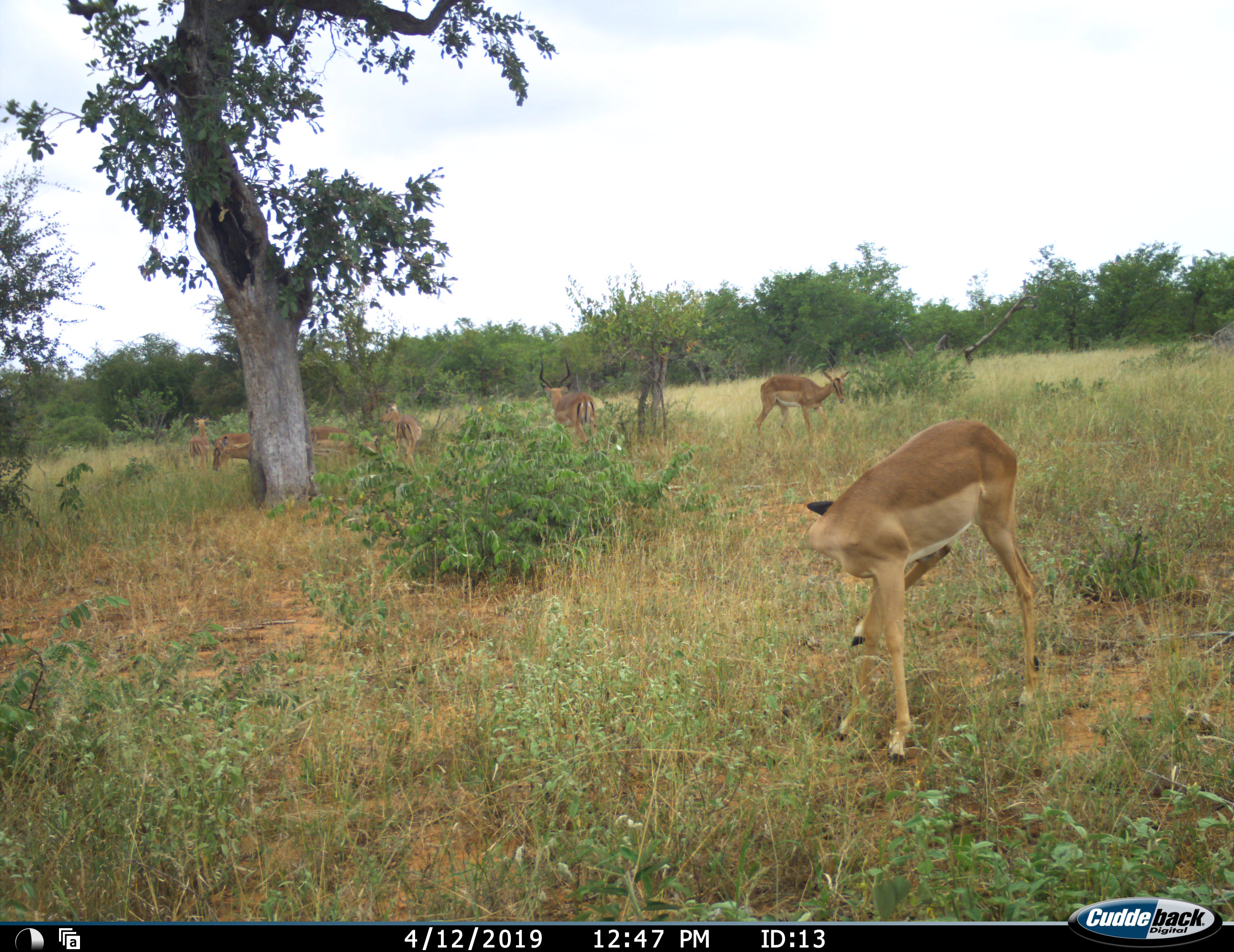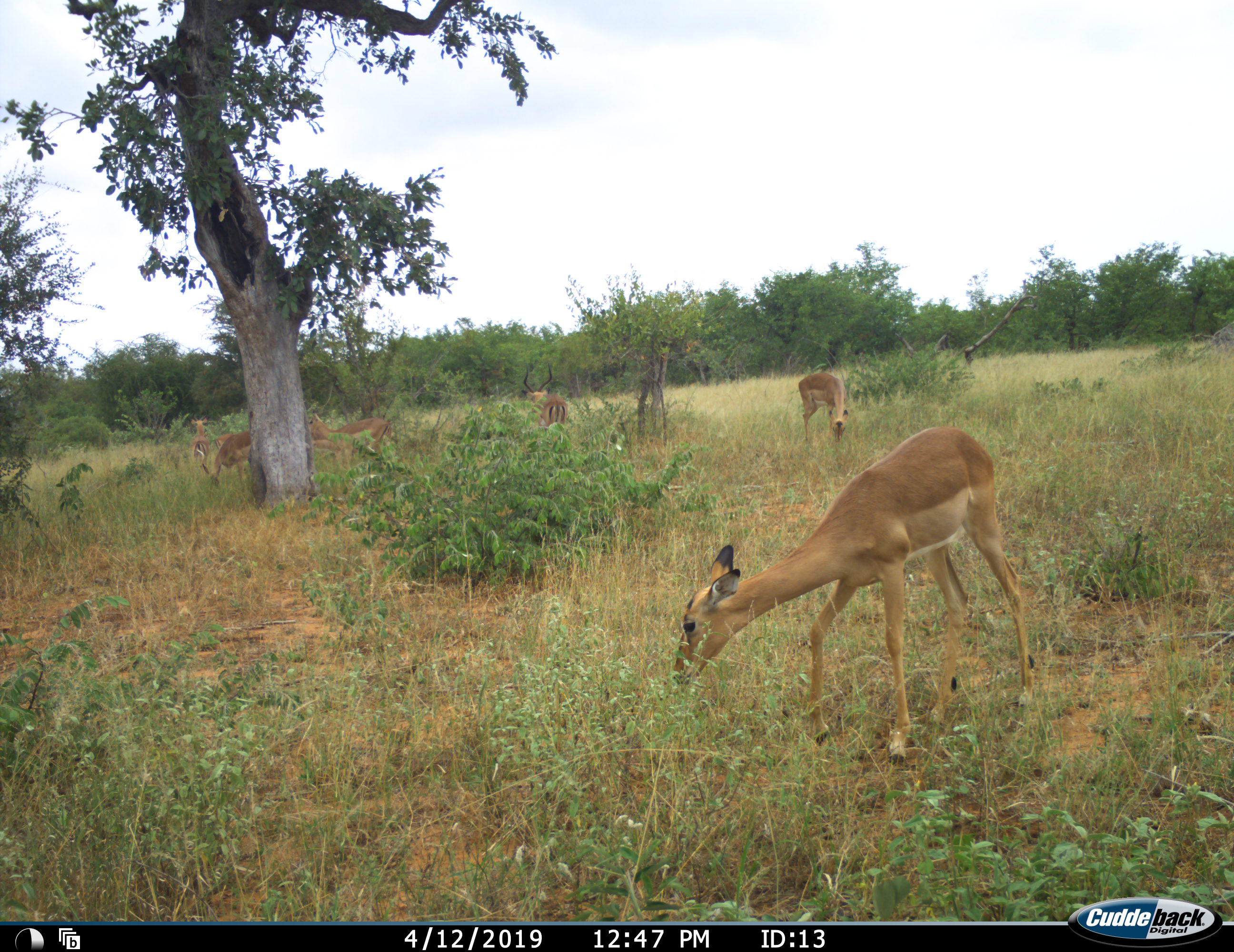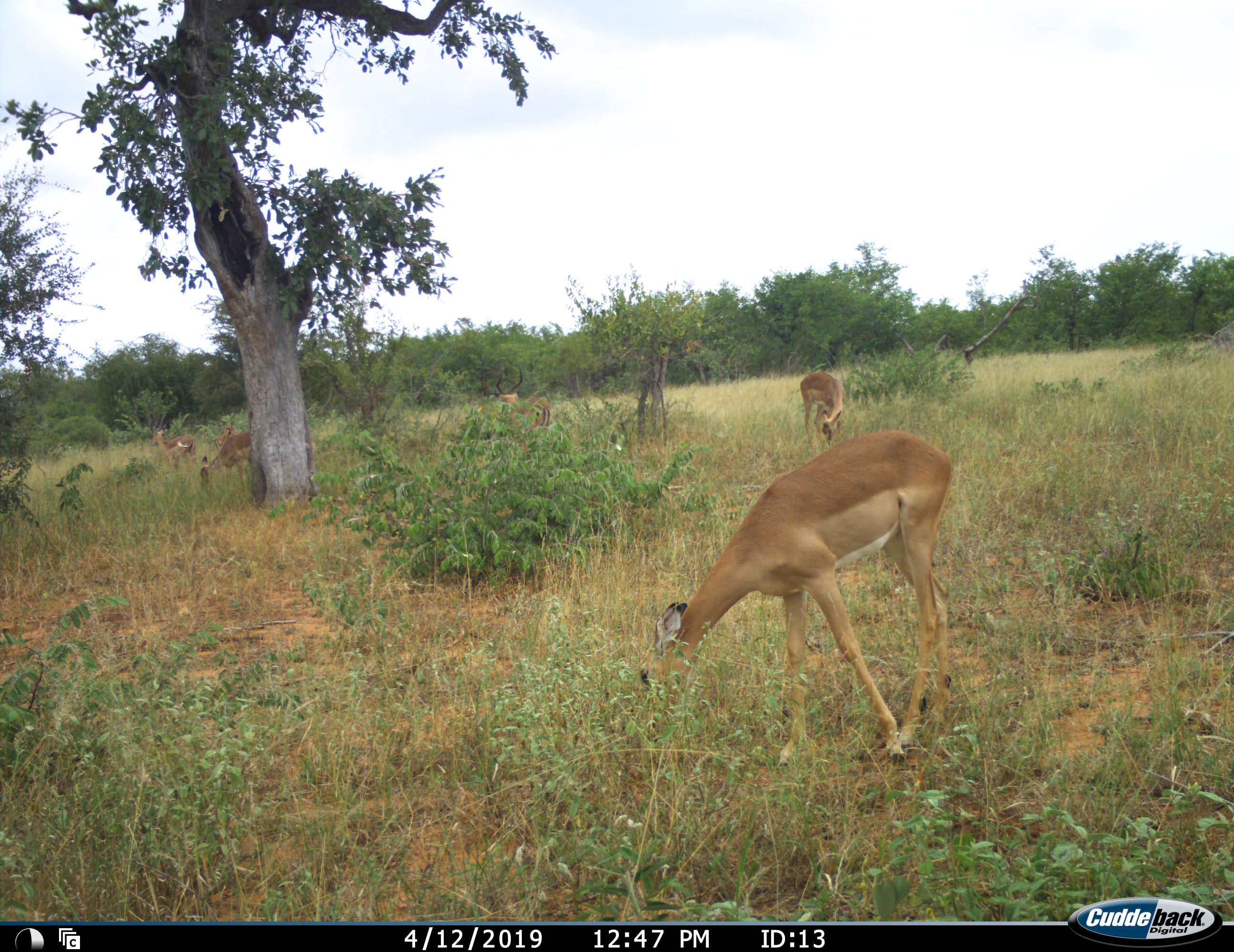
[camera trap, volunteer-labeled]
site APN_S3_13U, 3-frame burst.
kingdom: Animalia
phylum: Chordata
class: Mammalia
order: Artiodactyla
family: Bovidae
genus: Aepyceros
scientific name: Aepyceros melampus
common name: impala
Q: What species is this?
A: Impala (Aepyceros melampus).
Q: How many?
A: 8.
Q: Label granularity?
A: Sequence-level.